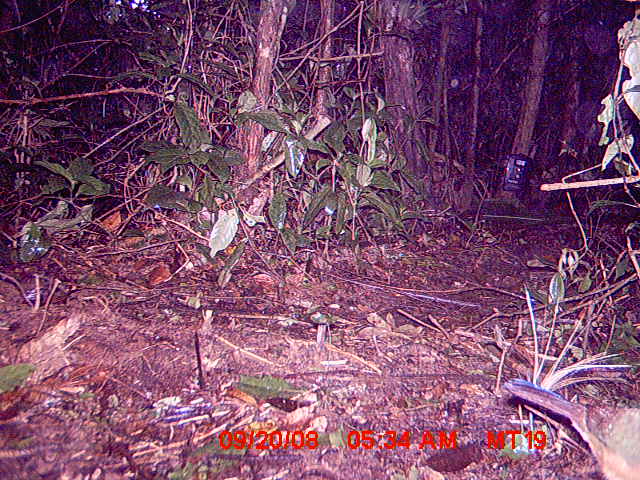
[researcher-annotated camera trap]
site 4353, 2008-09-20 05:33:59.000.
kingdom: Animalia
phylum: Chordata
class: Aves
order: Passeriformes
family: Vangidae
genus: Mystacornis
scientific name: Mystacornis crossleyi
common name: crossley's vanga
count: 1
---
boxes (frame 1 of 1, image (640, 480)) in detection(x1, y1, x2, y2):
mystacornis crossleyi: detection(504, 376, 640, 480)